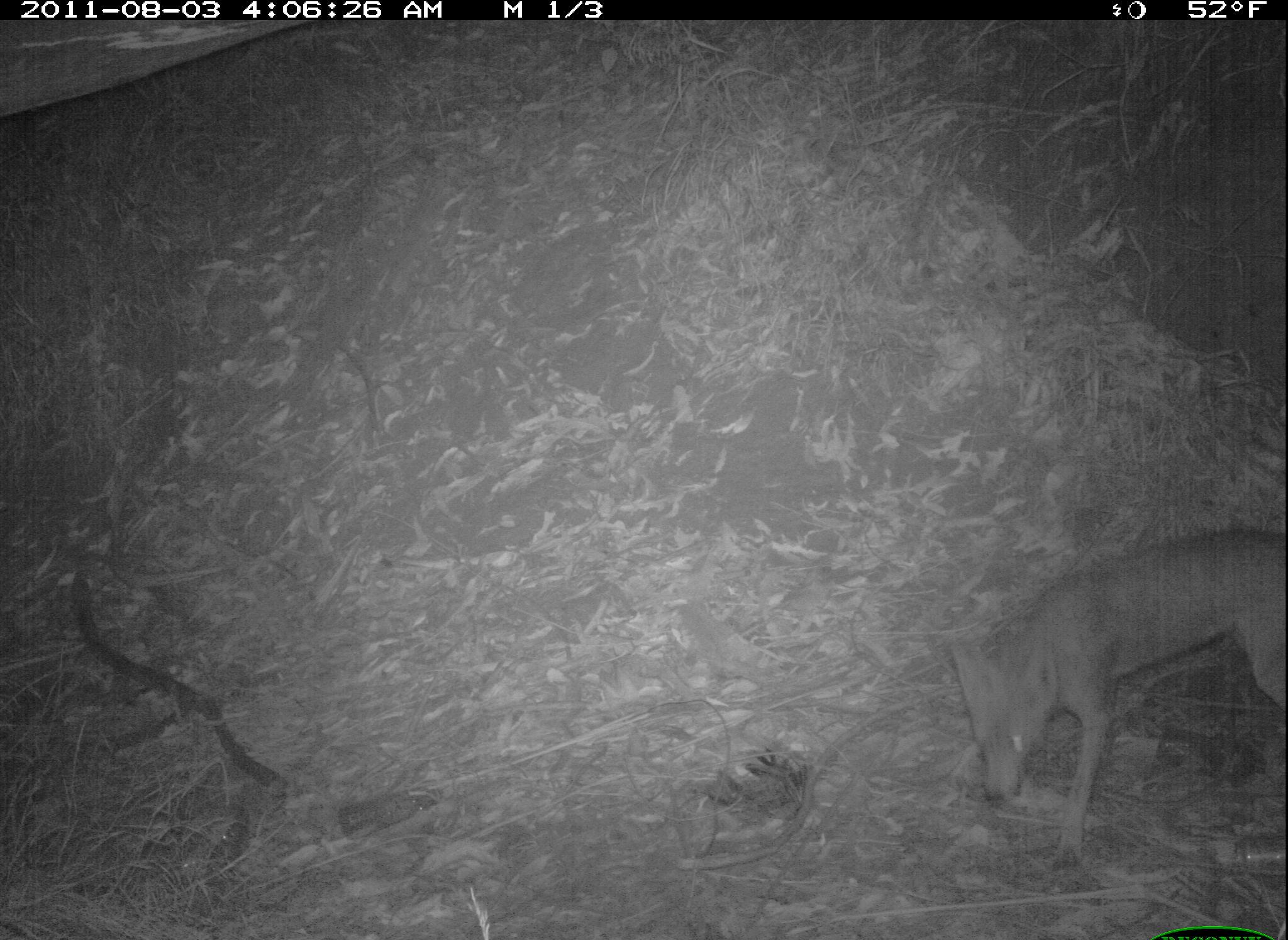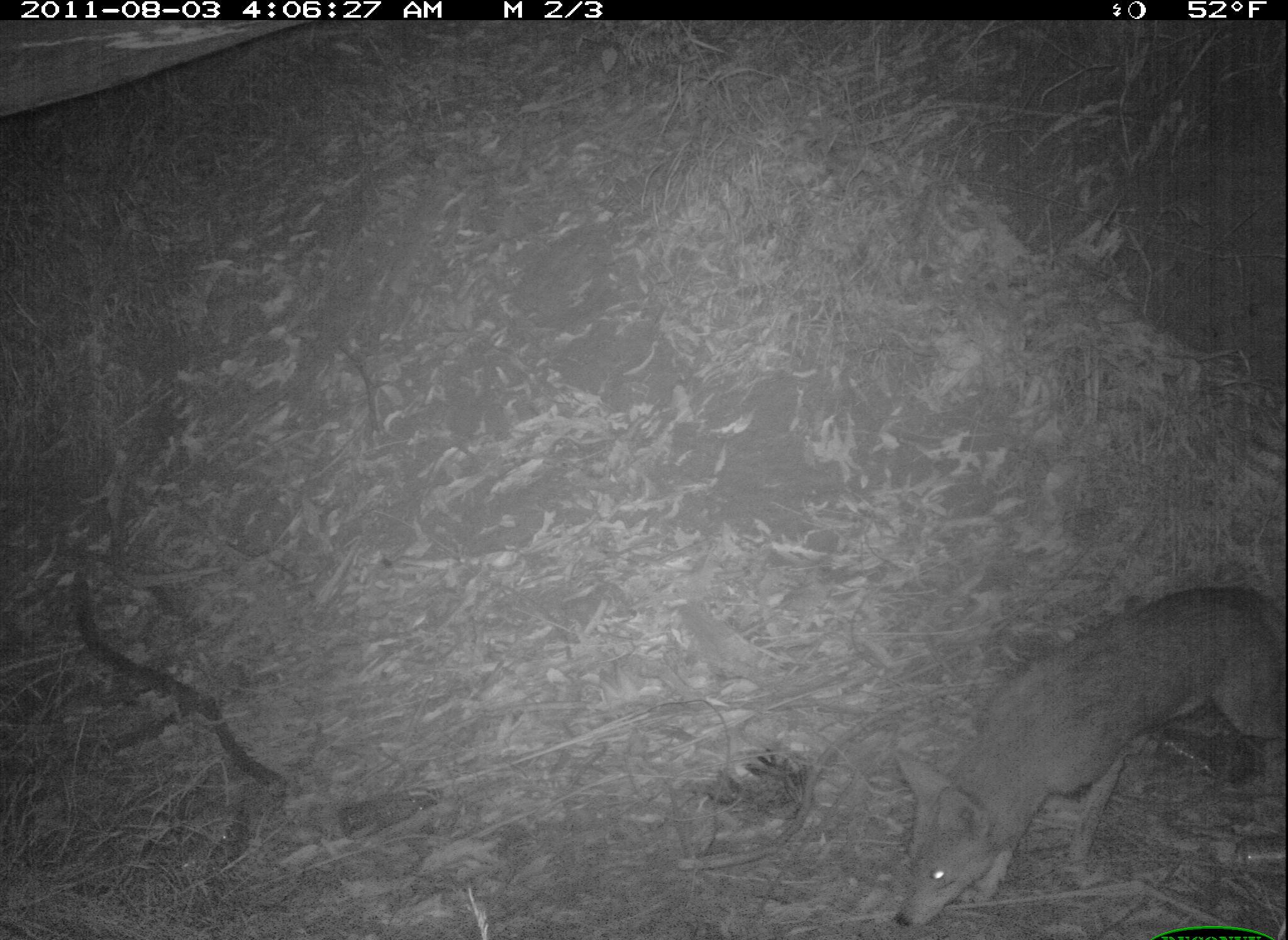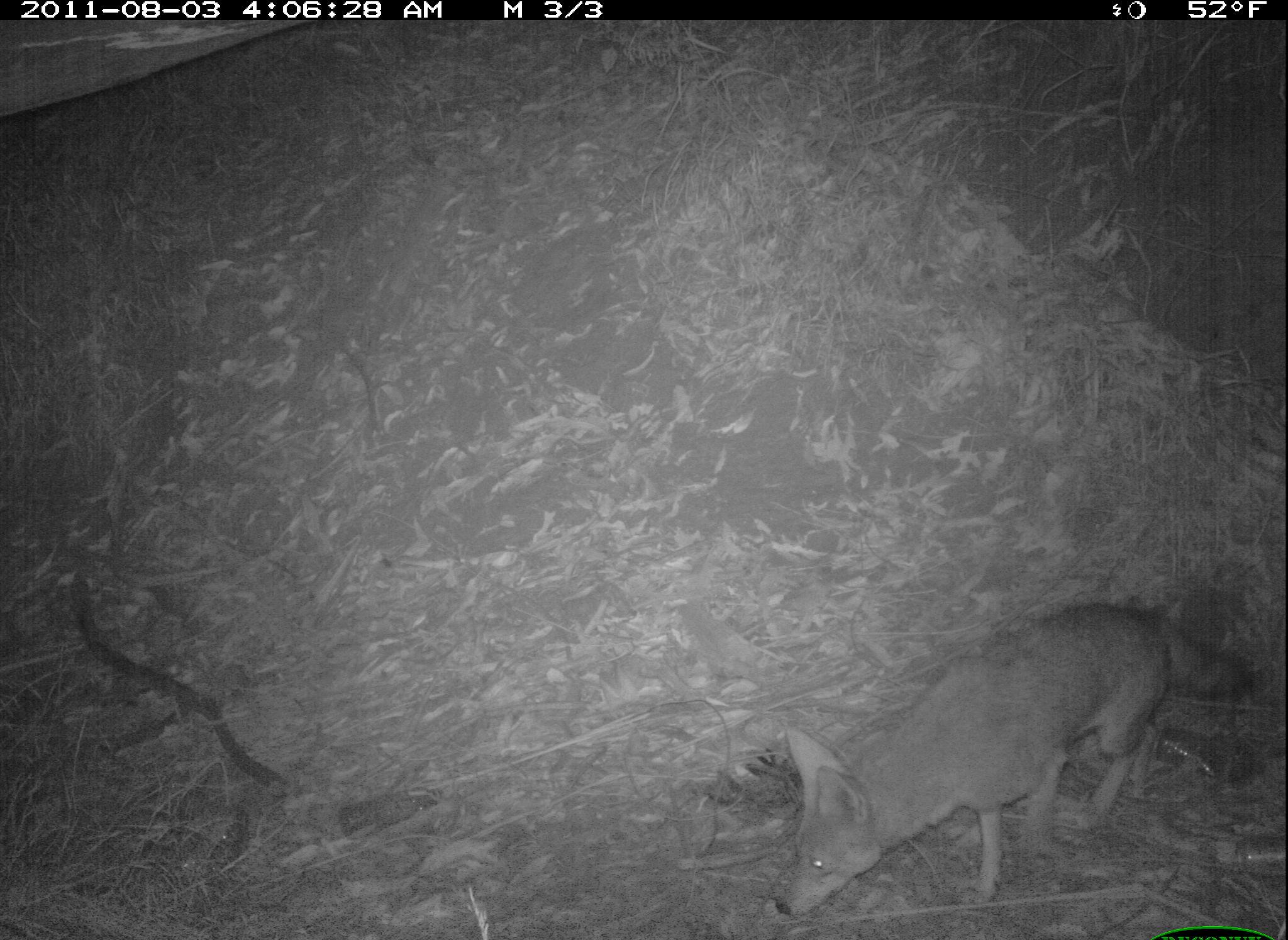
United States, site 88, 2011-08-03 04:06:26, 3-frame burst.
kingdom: Animalia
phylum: Chordata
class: Mammalia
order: Carnivora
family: Canidae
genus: Canis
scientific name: Canis latrans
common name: coyote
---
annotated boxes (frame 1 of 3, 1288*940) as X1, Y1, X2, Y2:
coyote: 956, 512, 1285, 865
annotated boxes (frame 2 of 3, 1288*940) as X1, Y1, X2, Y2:
coyote: 881, 570, 1286, 939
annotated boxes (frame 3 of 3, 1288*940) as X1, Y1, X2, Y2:
coyote: 763, 594, 1270, 929